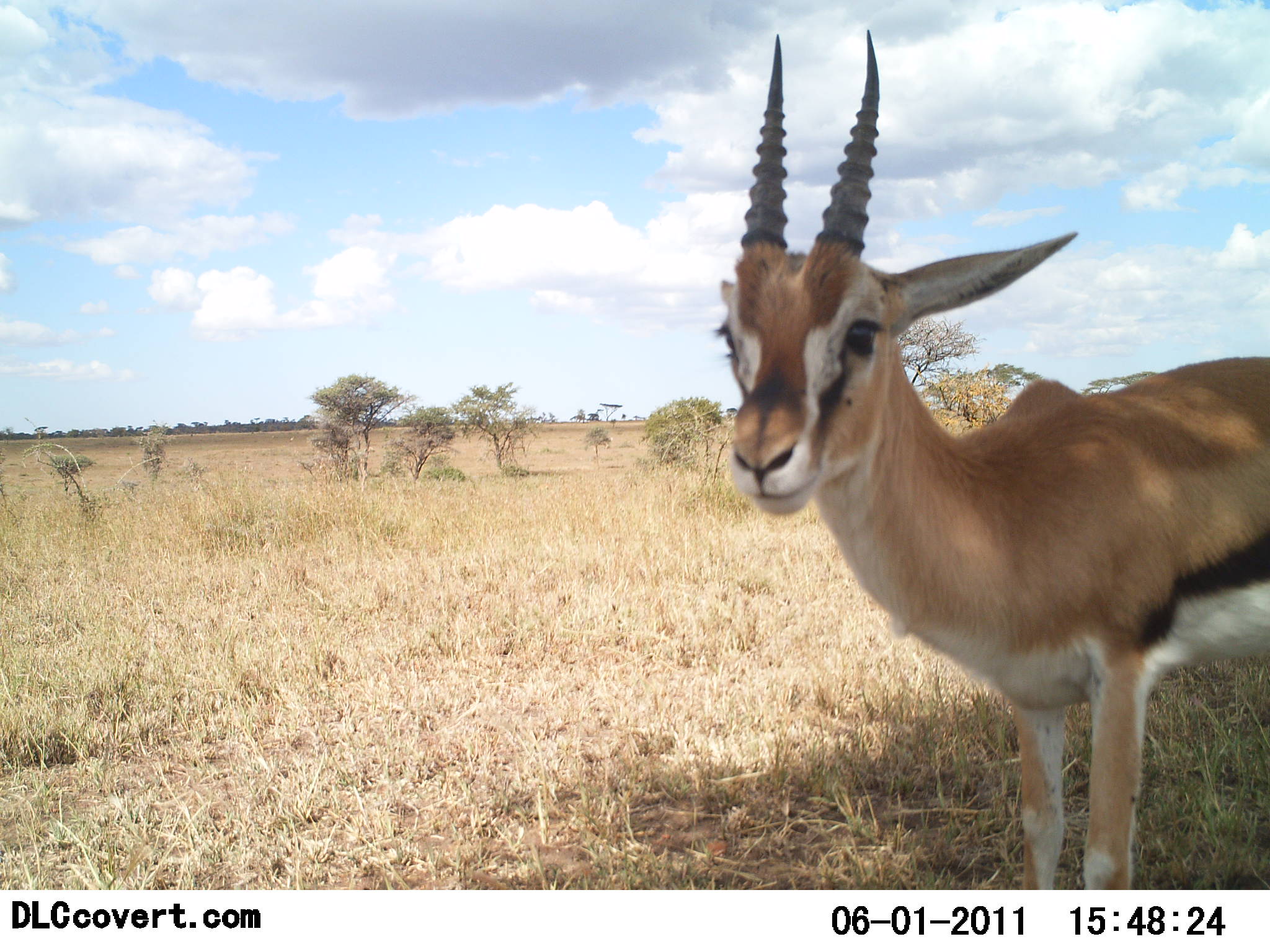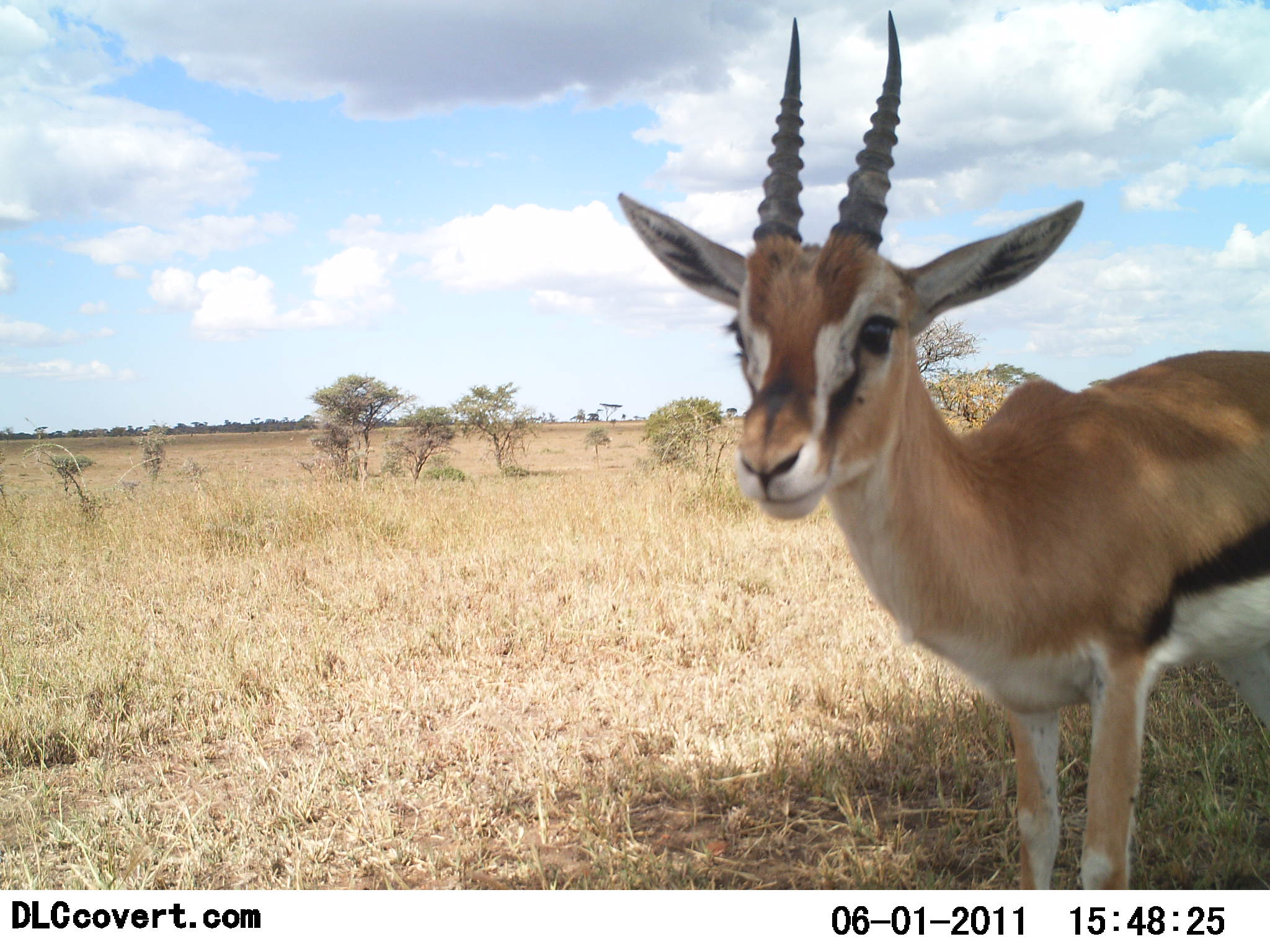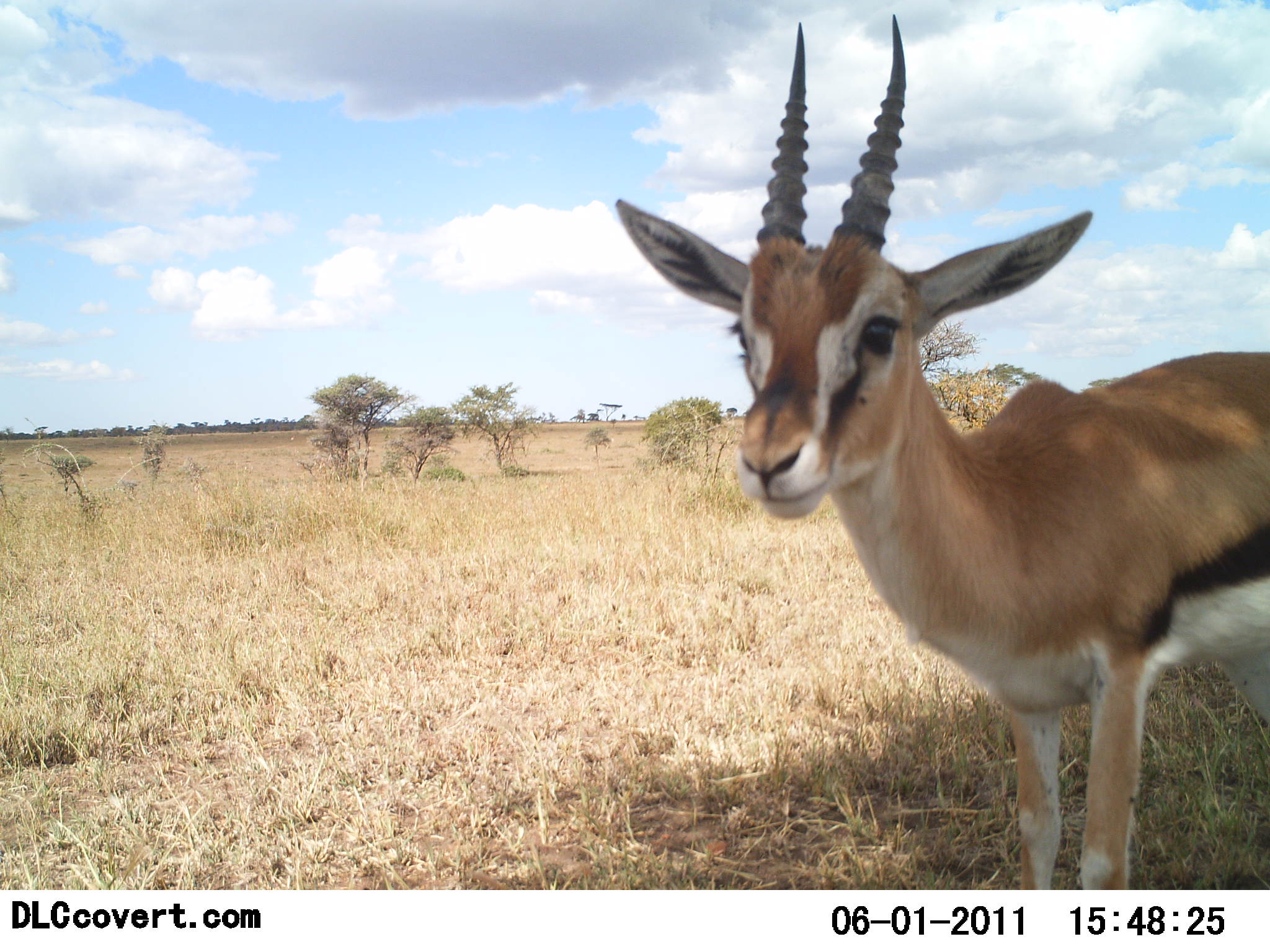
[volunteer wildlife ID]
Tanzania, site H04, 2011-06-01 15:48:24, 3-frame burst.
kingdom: Animalia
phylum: Chordata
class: Mammalia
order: Artiodactyla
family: Bovidae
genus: Eudorcas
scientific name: Eudorcas thomsonii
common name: thomson's gazelle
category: gazellethomsons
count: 1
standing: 91%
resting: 9%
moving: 0%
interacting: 0%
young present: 9%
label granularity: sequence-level